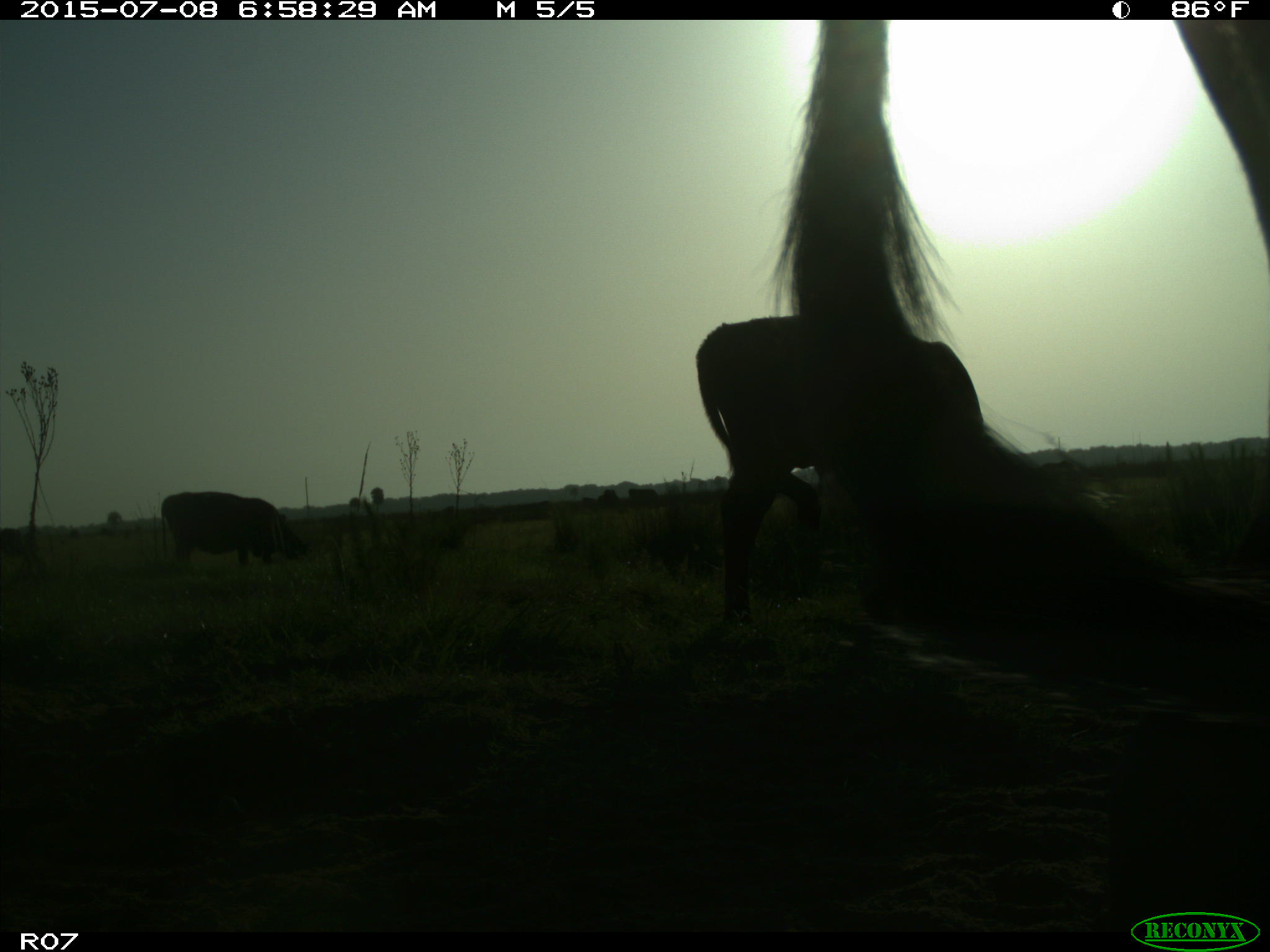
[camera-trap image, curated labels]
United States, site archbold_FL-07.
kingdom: Animalia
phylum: Chordata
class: Mammalia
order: Artiodactyla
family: Bovidae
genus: Bos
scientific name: Bos taurus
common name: domestic cow